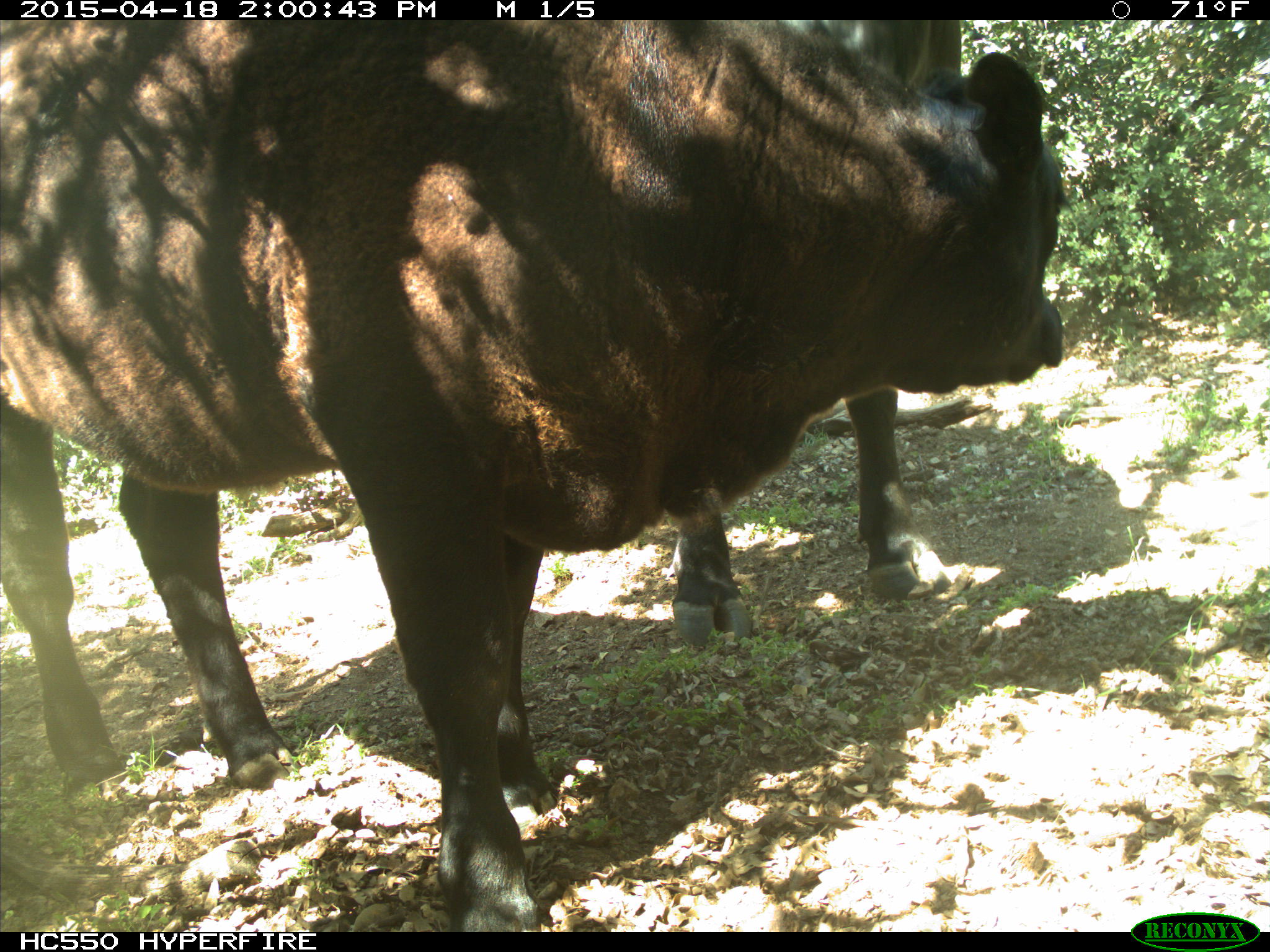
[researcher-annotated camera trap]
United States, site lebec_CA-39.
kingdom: Animalia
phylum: Chordata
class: Mammalia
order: Artiodactyla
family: Bovidae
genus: Bos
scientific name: Bos taurus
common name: domestic cow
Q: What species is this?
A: Bos taurus (domestic cow).